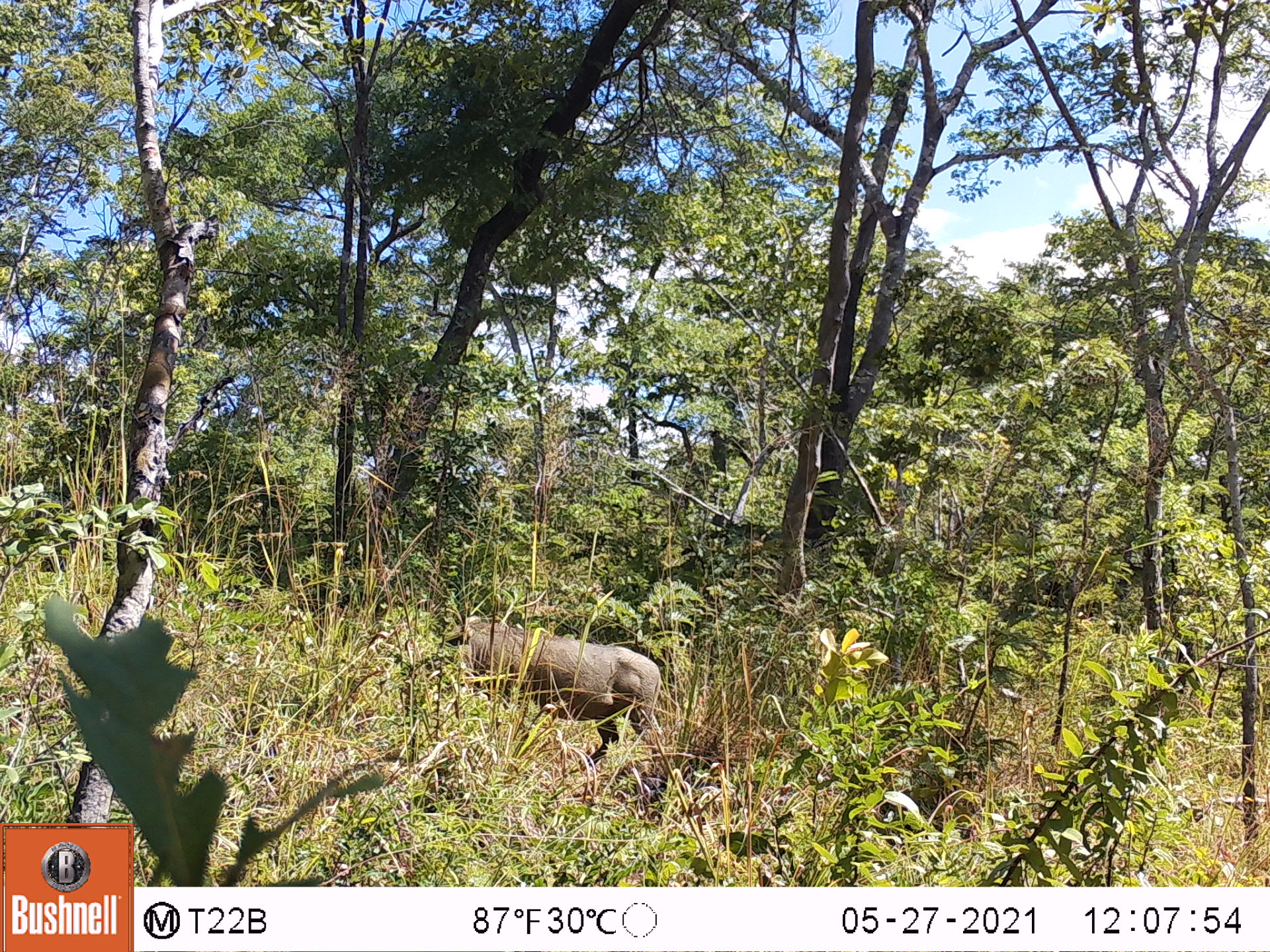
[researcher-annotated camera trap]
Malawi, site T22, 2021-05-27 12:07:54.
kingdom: Animalia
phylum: Chordata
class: Mammalia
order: Artiodactyla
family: Suidae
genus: Phacochoerus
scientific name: Phacochoerus africanus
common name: common warthog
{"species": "common warthog (Phacochoerus africanus)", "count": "1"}